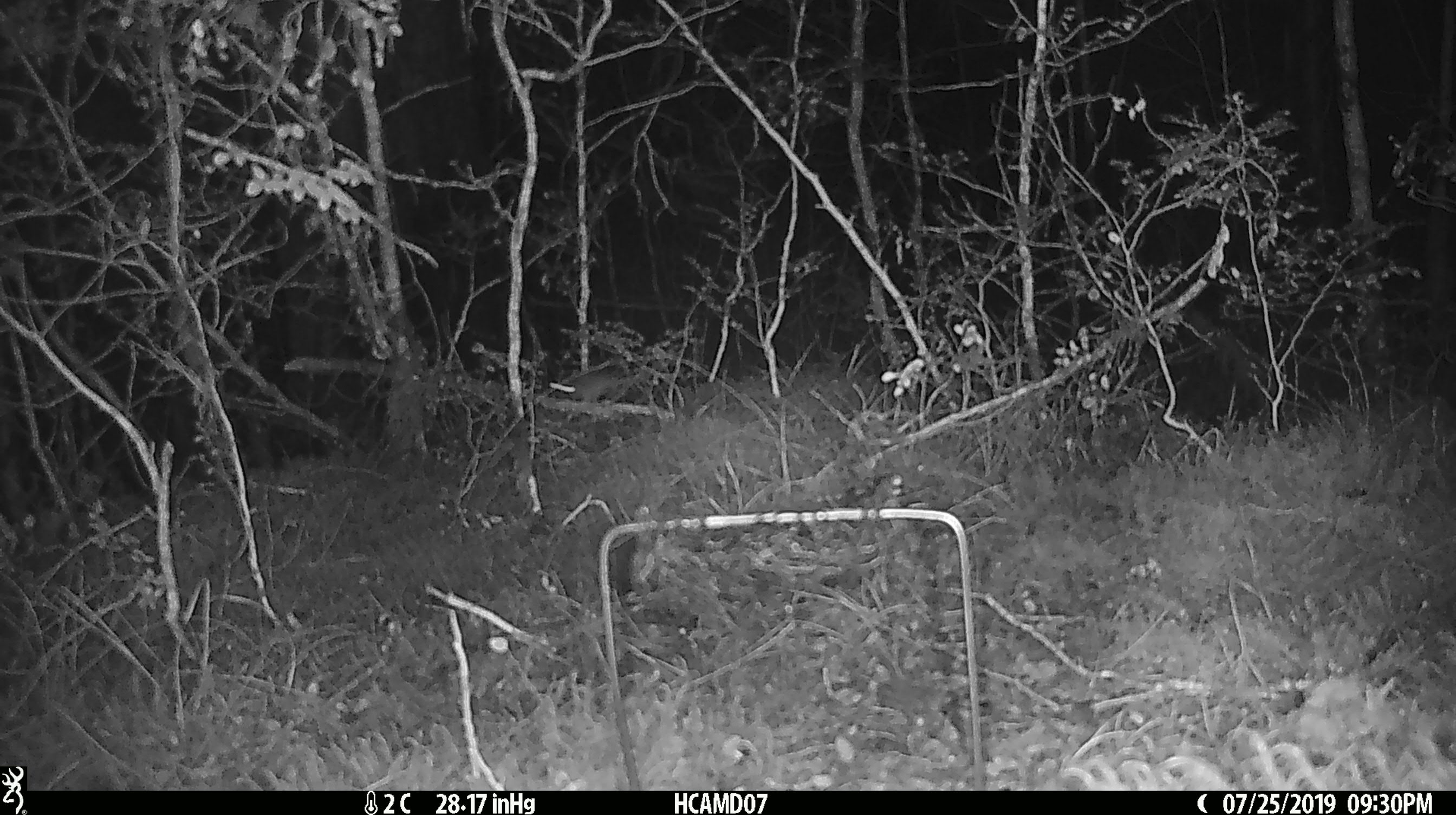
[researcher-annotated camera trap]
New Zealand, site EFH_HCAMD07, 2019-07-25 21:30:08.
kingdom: Animalia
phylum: Chordata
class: Mammalia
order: Rodentia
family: Muridae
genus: Mus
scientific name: Mus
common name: mouse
Mouse (Mus).